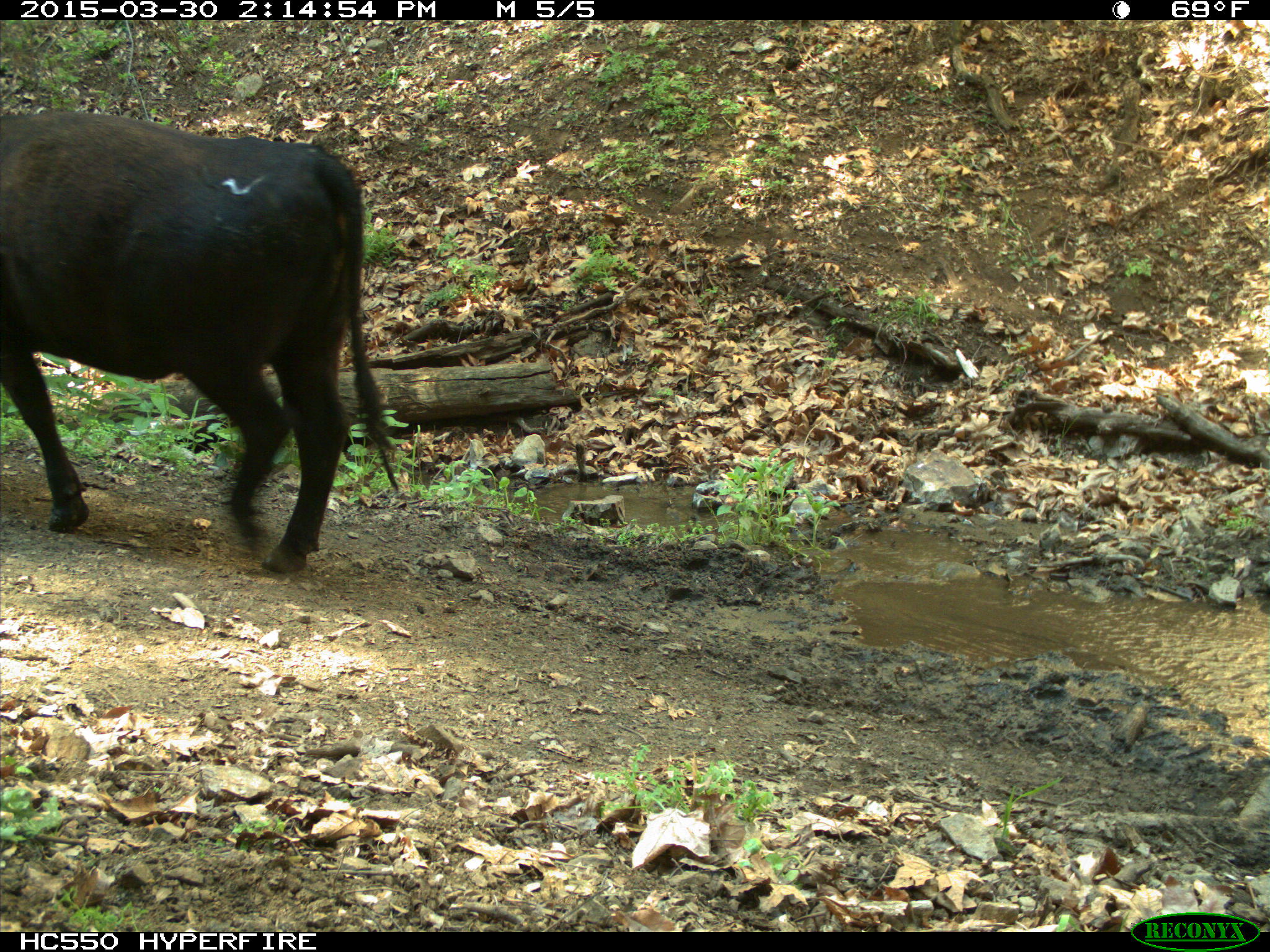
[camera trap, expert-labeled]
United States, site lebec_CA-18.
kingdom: Animalia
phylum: Chordata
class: Mammalia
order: Artiodactyla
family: Bovidae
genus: Bos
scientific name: Bos taurus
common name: domestic cow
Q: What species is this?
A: Bos taurus (domestic cow).